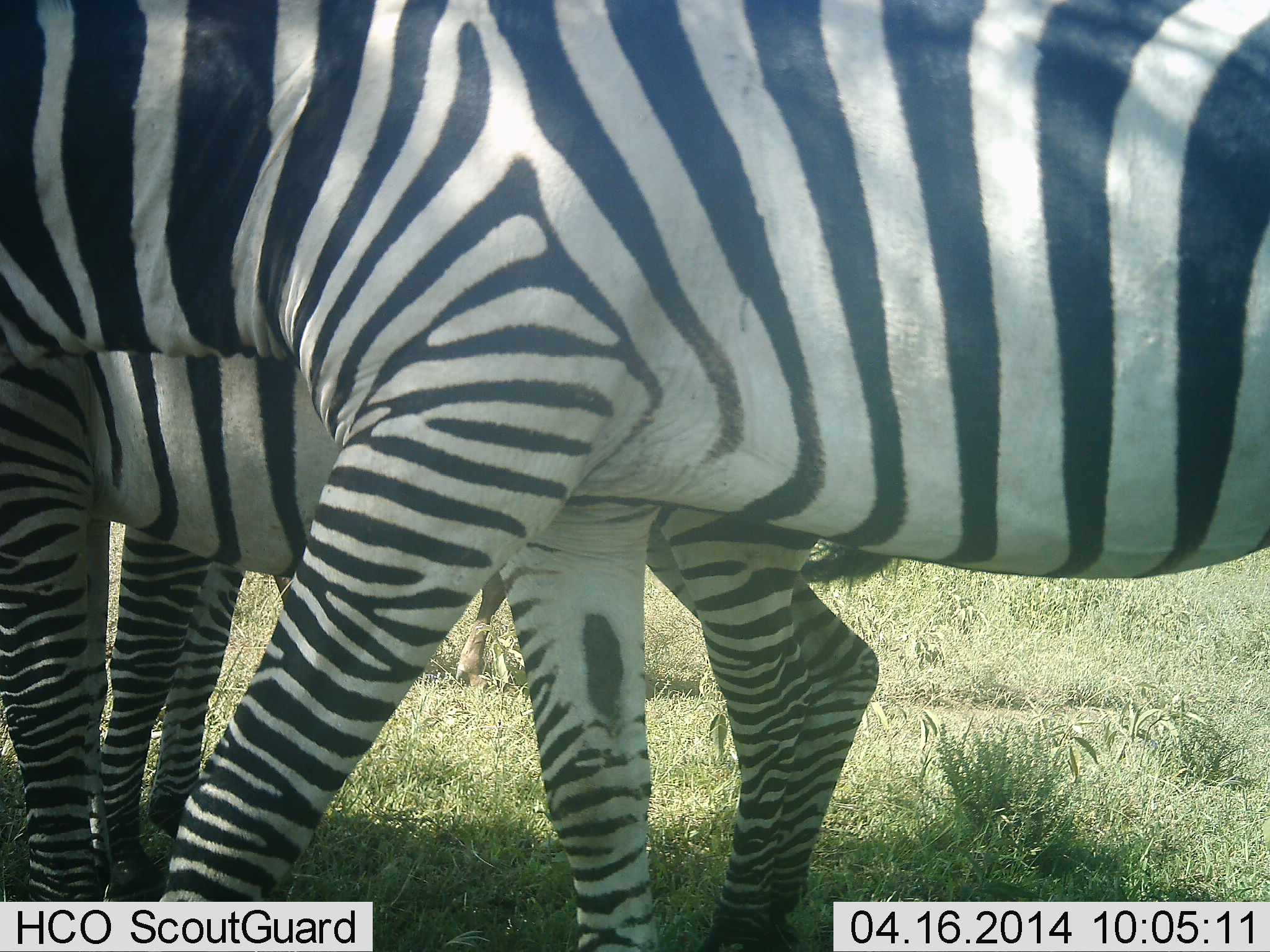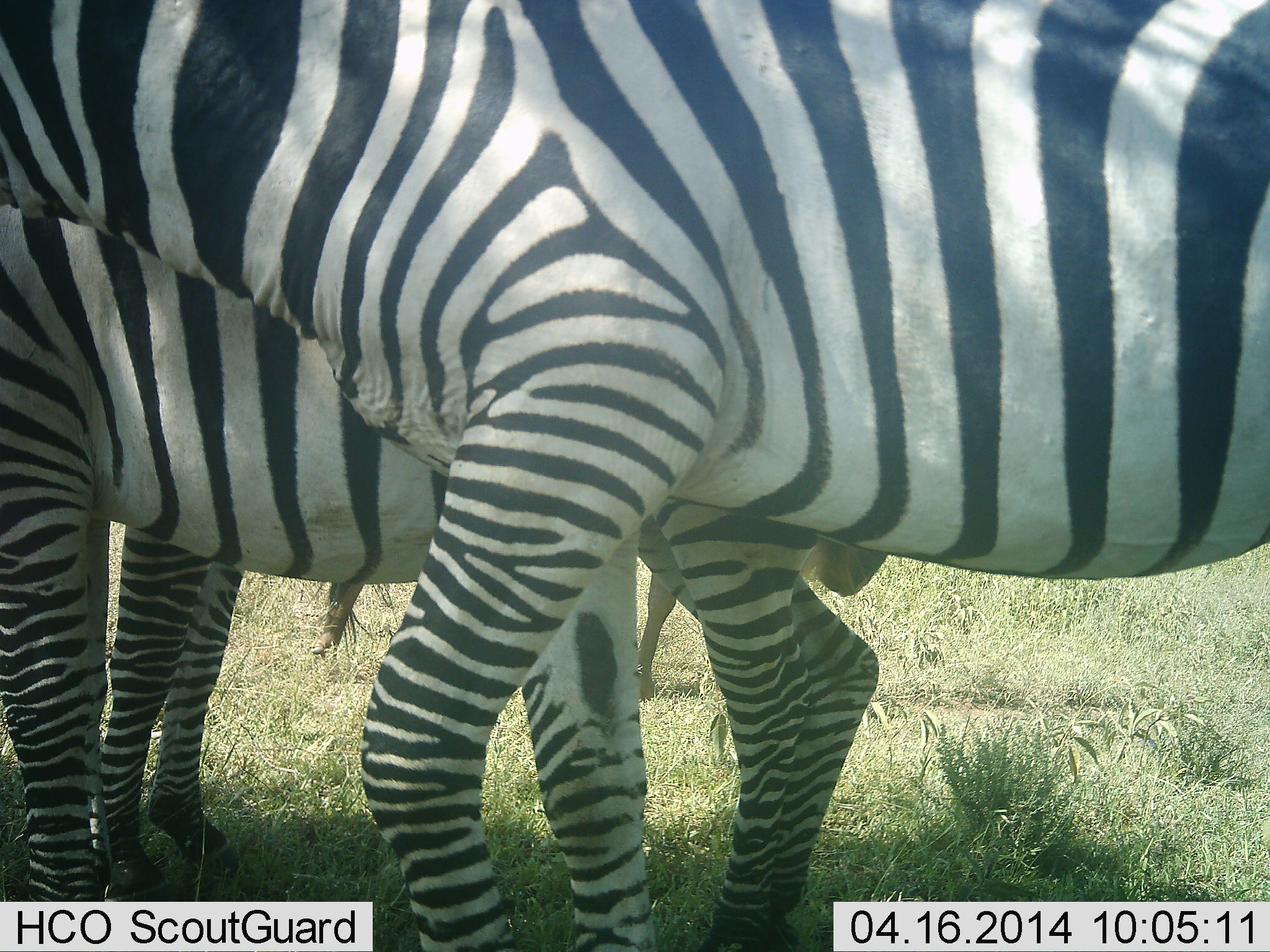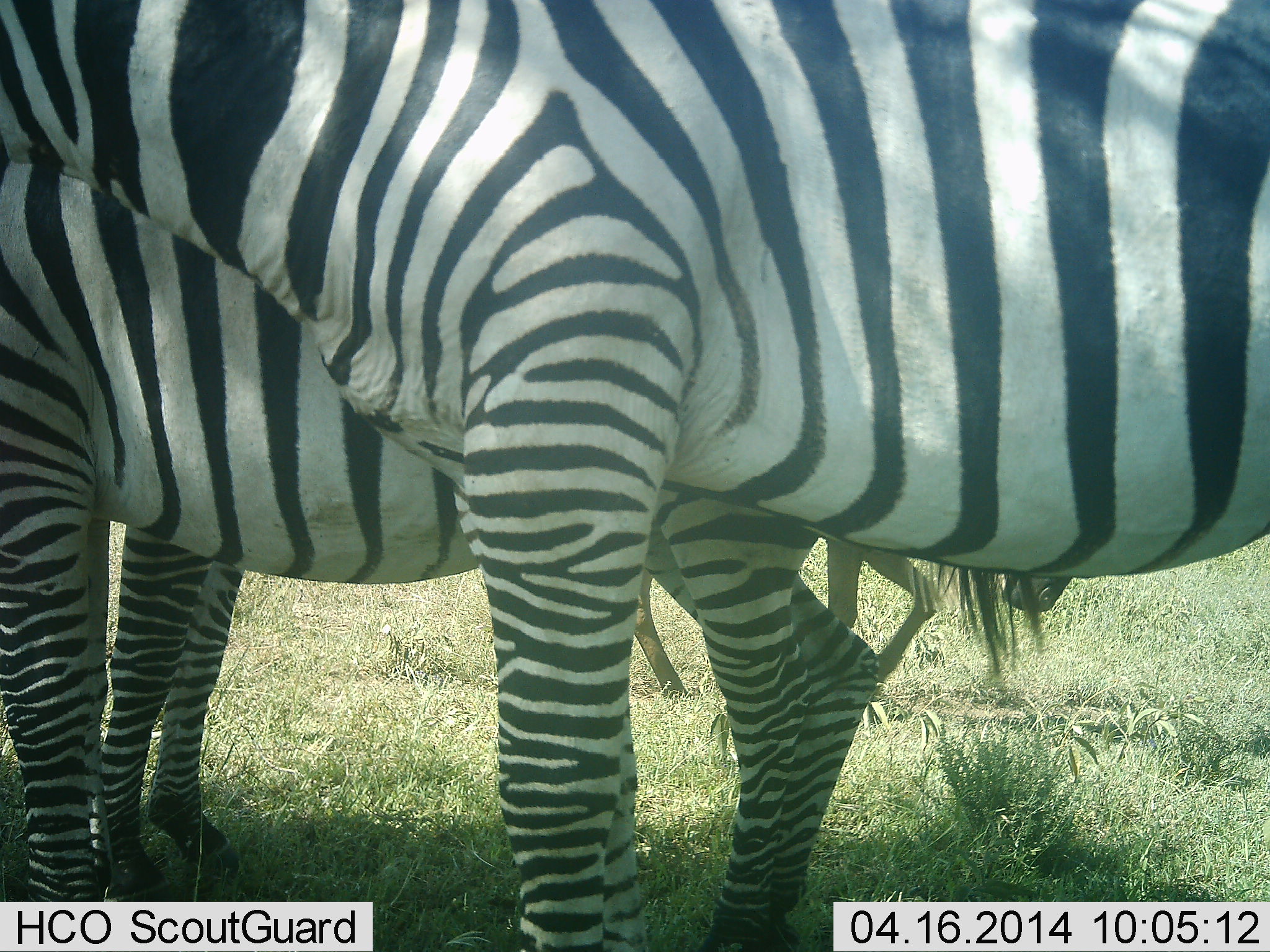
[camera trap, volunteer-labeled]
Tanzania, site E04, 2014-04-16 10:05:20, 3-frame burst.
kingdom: Animalia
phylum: Chordata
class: Mammalia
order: Artiodactyla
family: Bovidae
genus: Connochaetes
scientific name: Connochaetes taurinus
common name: blue wildebeest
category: wildebeest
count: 1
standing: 10%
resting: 0%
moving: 90%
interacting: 0%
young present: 0%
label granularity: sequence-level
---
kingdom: Animalia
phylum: Chordata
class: Mammalia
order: Perissodactyla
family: Equidae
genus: Equus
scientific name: Equus quagga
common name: plains zebra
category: zebra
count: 3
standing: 100%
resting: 0%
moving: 15%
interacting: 8%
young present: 0%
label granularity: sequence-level